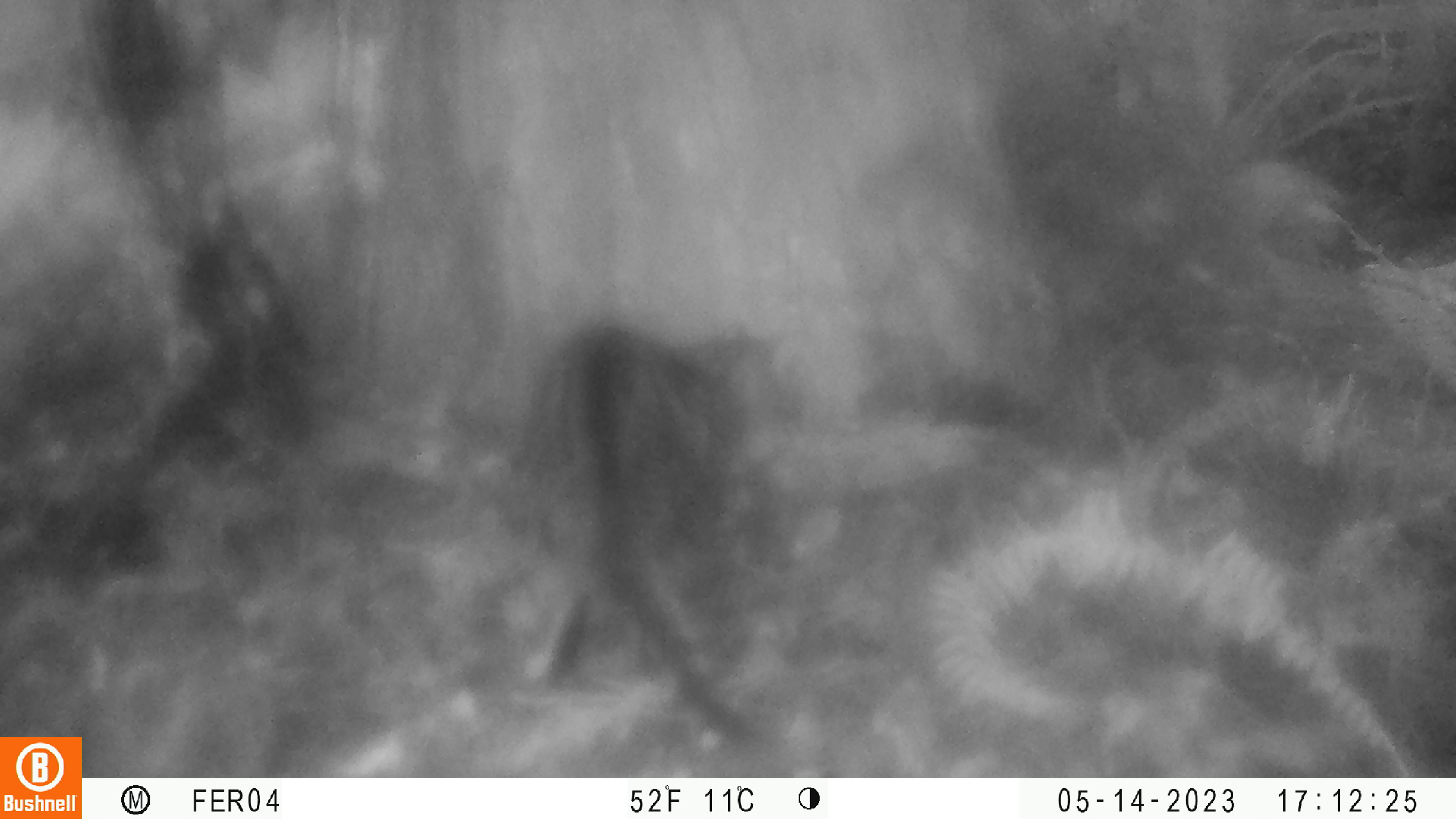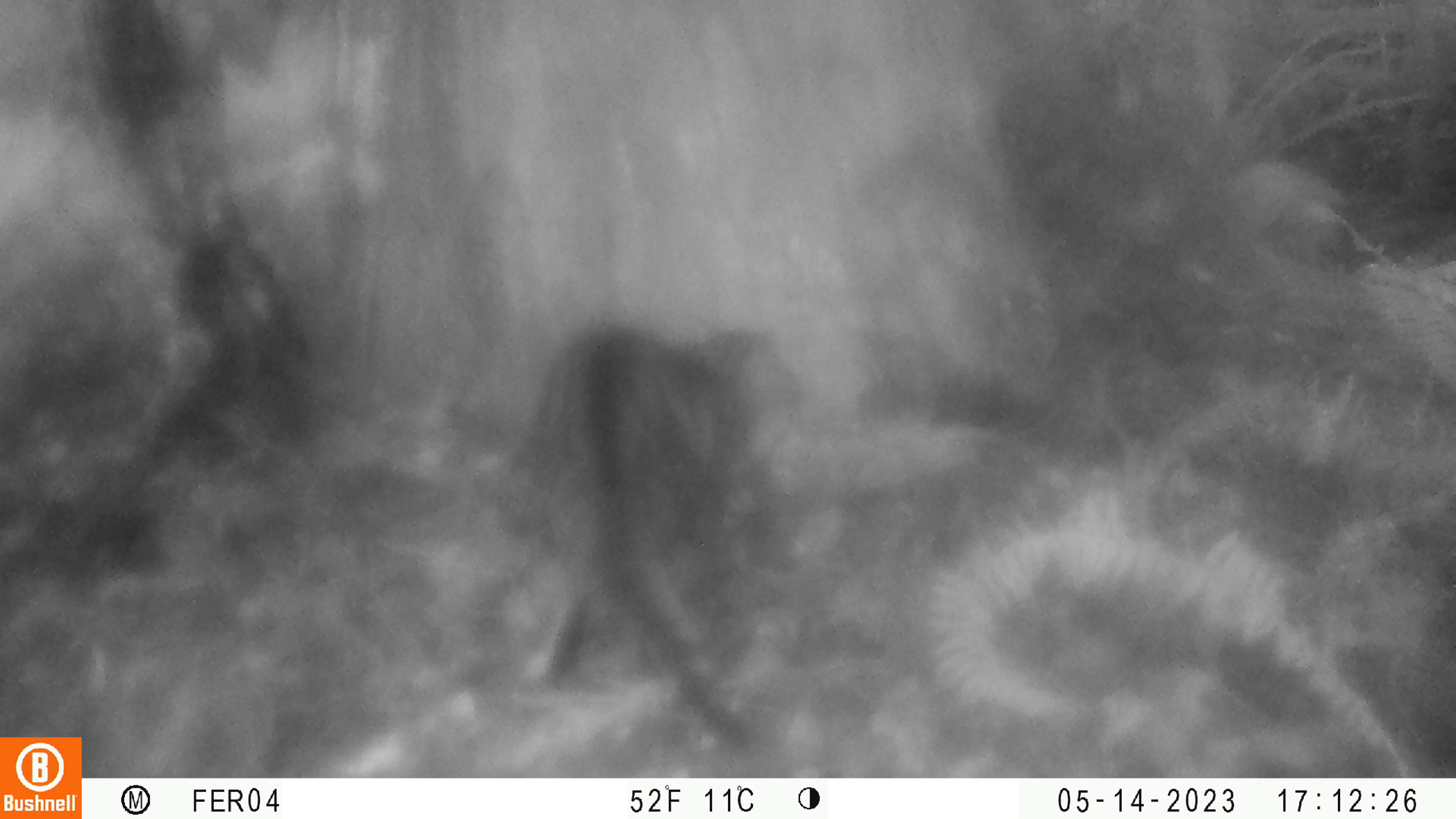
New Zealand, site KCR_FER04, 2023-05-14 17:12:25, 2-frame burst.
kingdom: Animalia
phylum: Chordata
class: Mammalia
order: Carnivora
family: Felidae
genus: Felis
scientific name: Felis catus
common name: domestic cat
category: cat